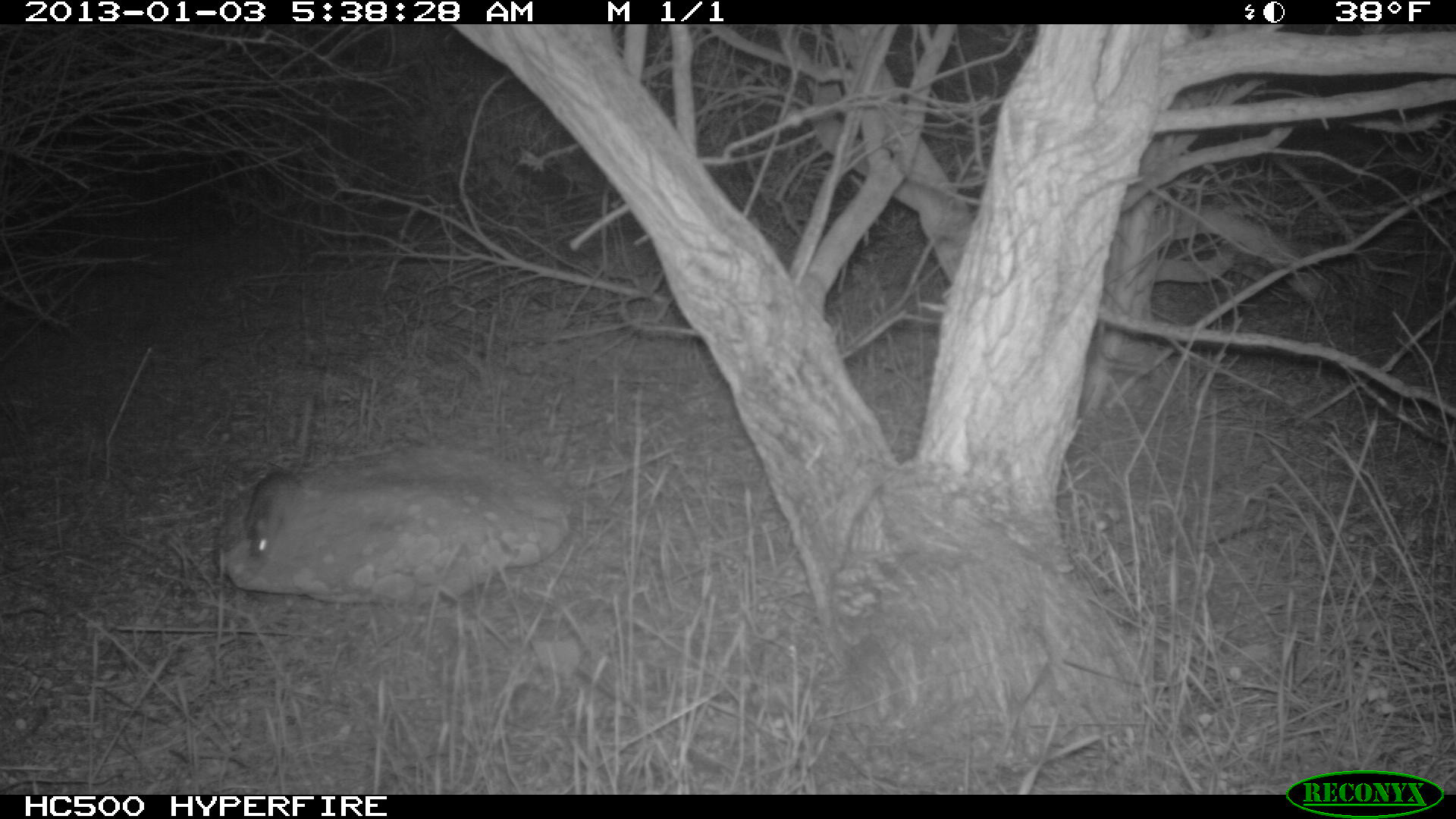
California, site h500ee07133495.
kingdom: Animalia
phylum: Chordata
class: Mammalia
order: Rodentia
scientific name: Rodentia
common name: rodent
Rodent (Rodentia).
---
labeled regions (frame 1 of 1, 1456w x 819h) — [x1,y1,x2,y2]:
rodent: [243,400,312,560]